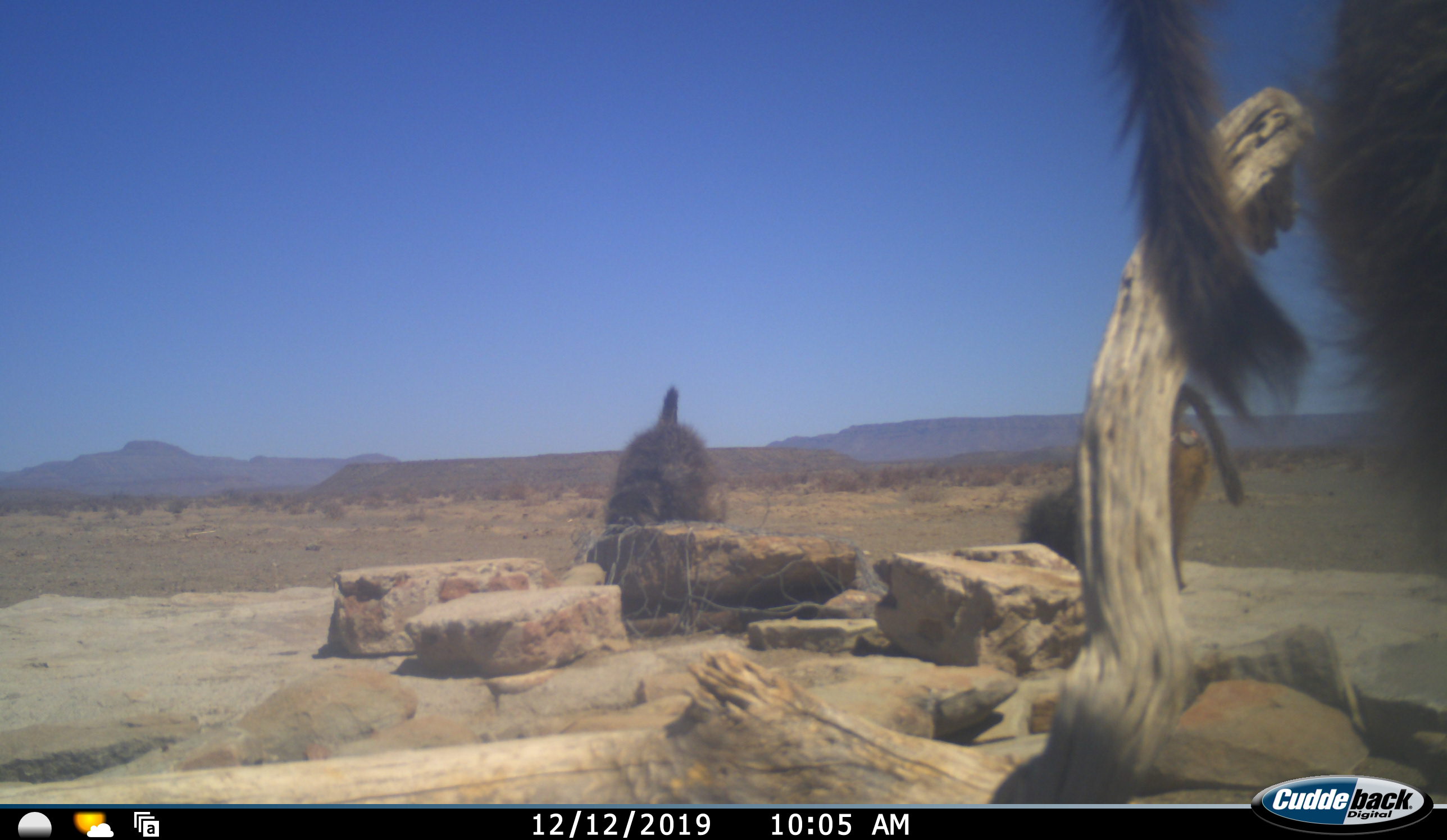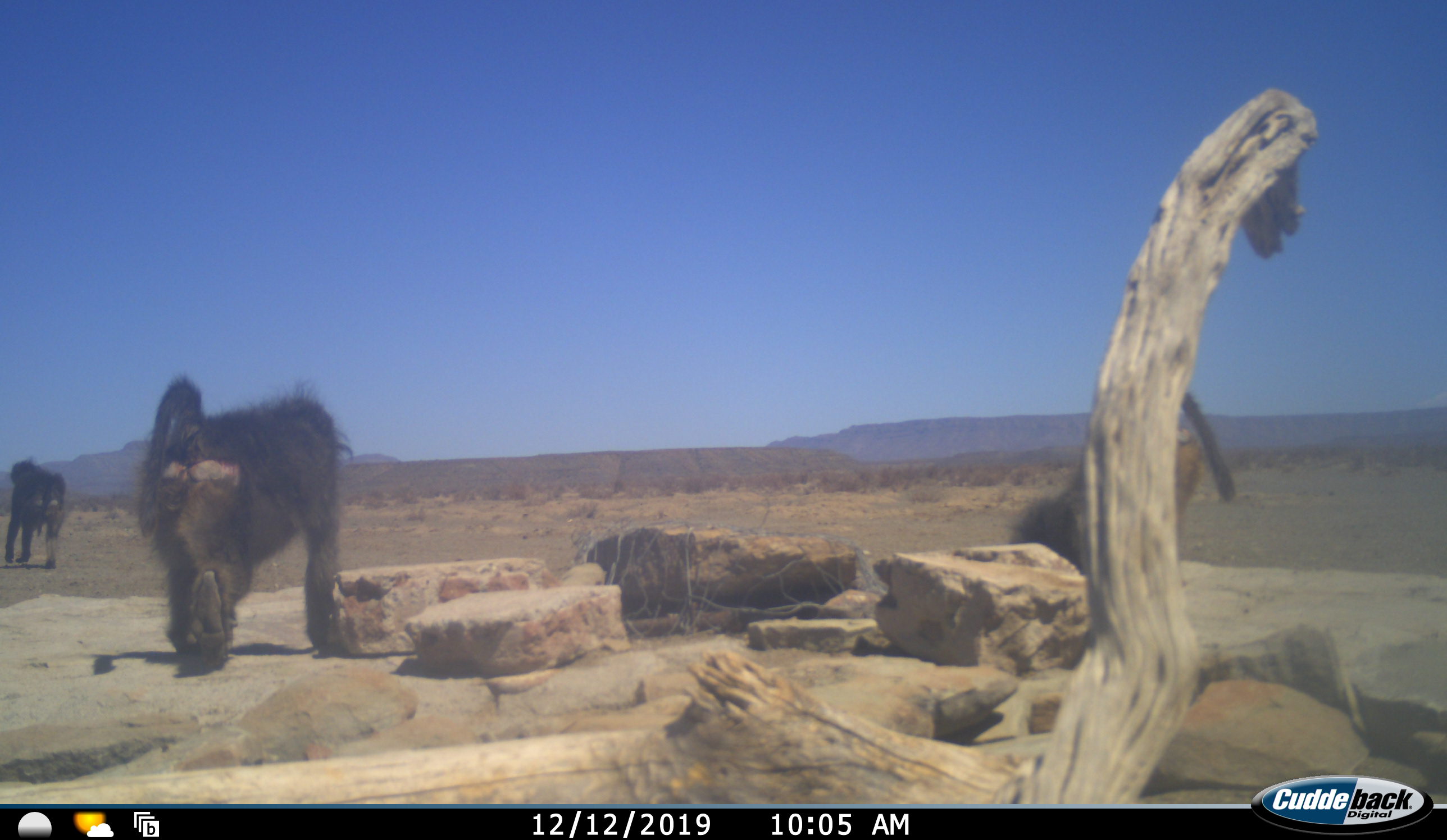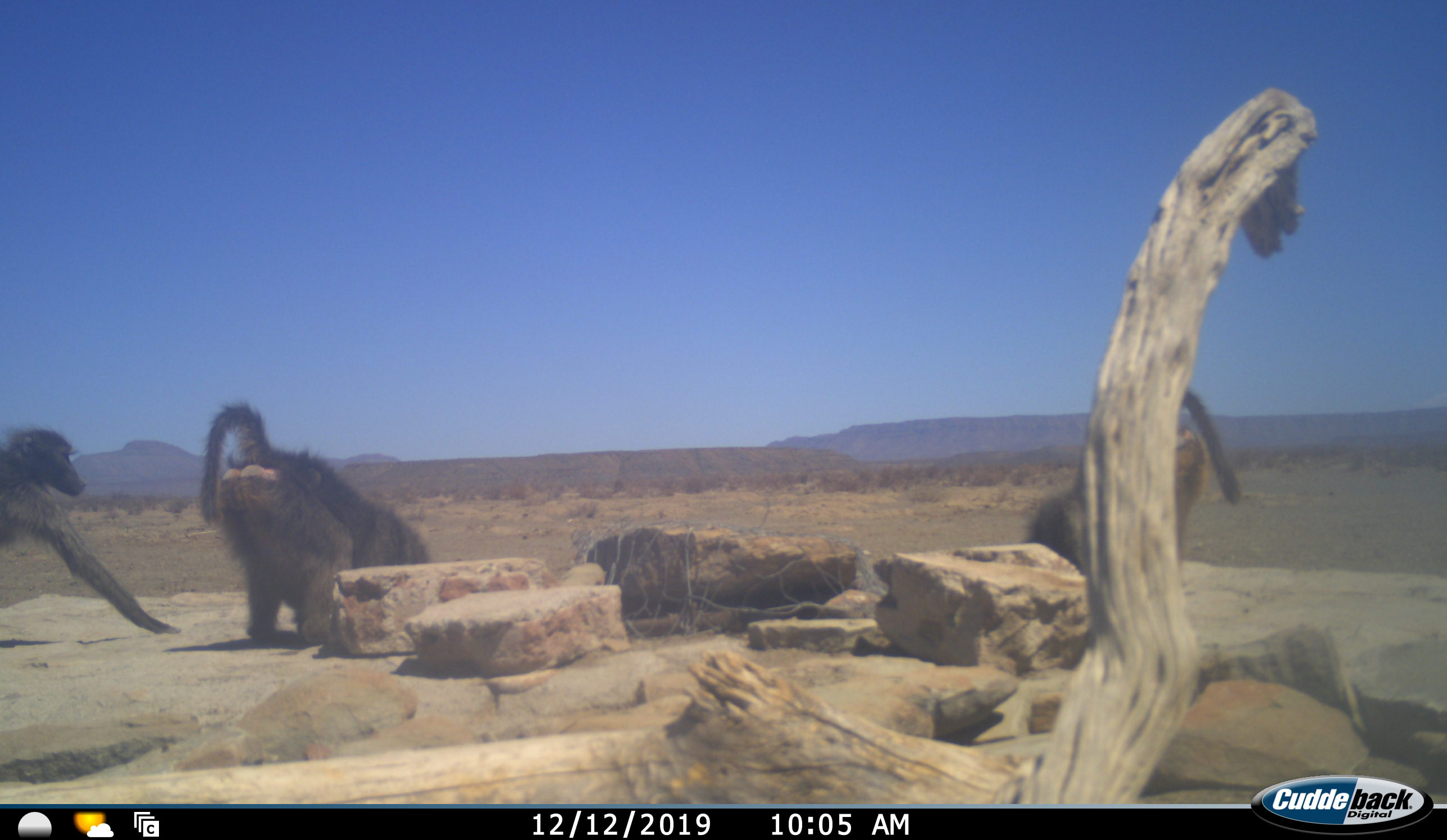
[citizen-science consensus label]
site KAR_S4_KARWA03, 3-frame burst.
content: unidentified animal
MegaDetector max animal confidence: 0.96